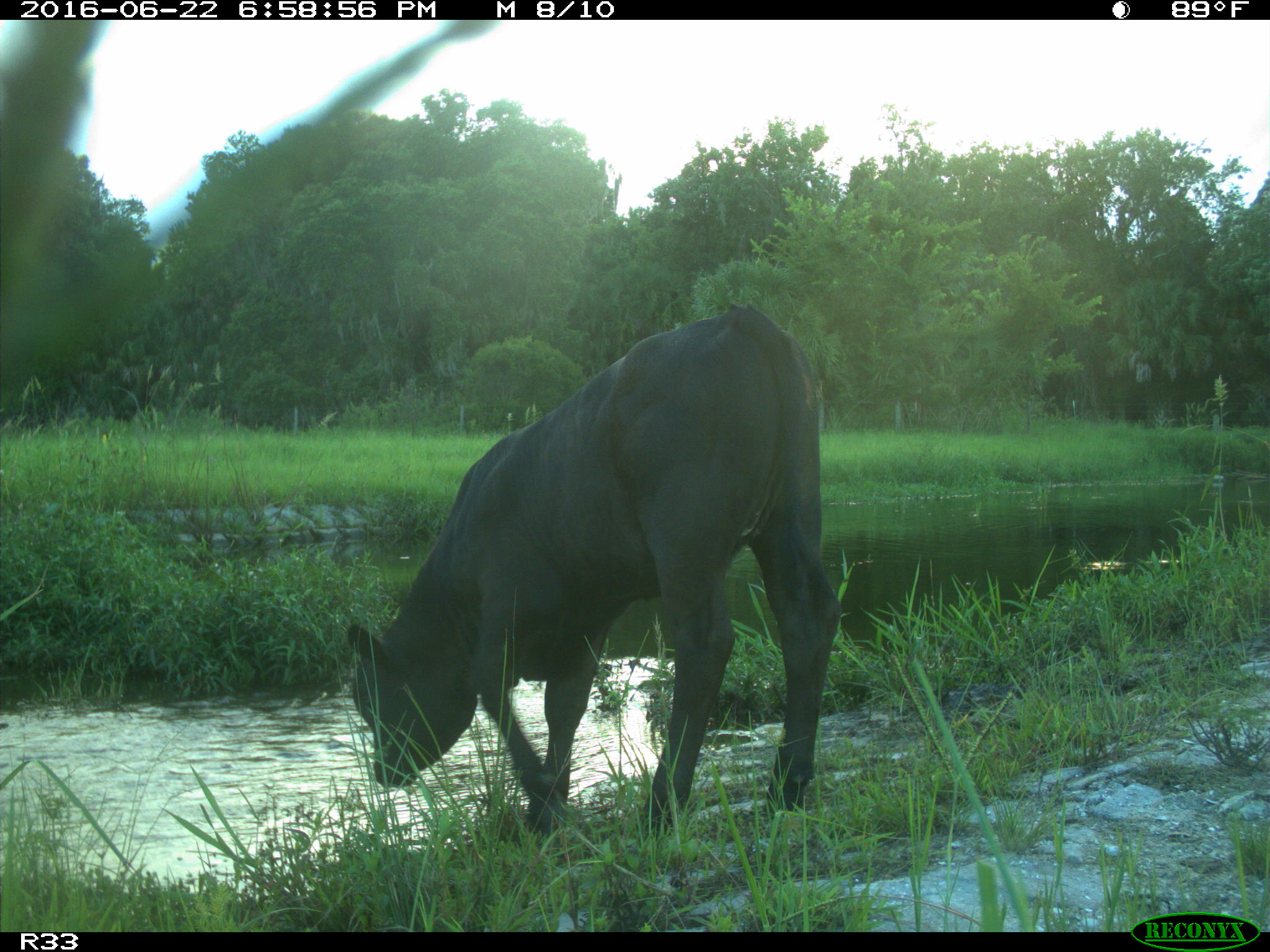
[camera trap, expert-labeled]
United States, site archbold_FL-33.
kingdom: Animalia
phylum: Chordata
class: Mammalia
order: Artiodactyla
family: Bovidae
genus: Bos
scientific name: Bos taurus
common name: domestic cow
Bos taurus (domestic cow).